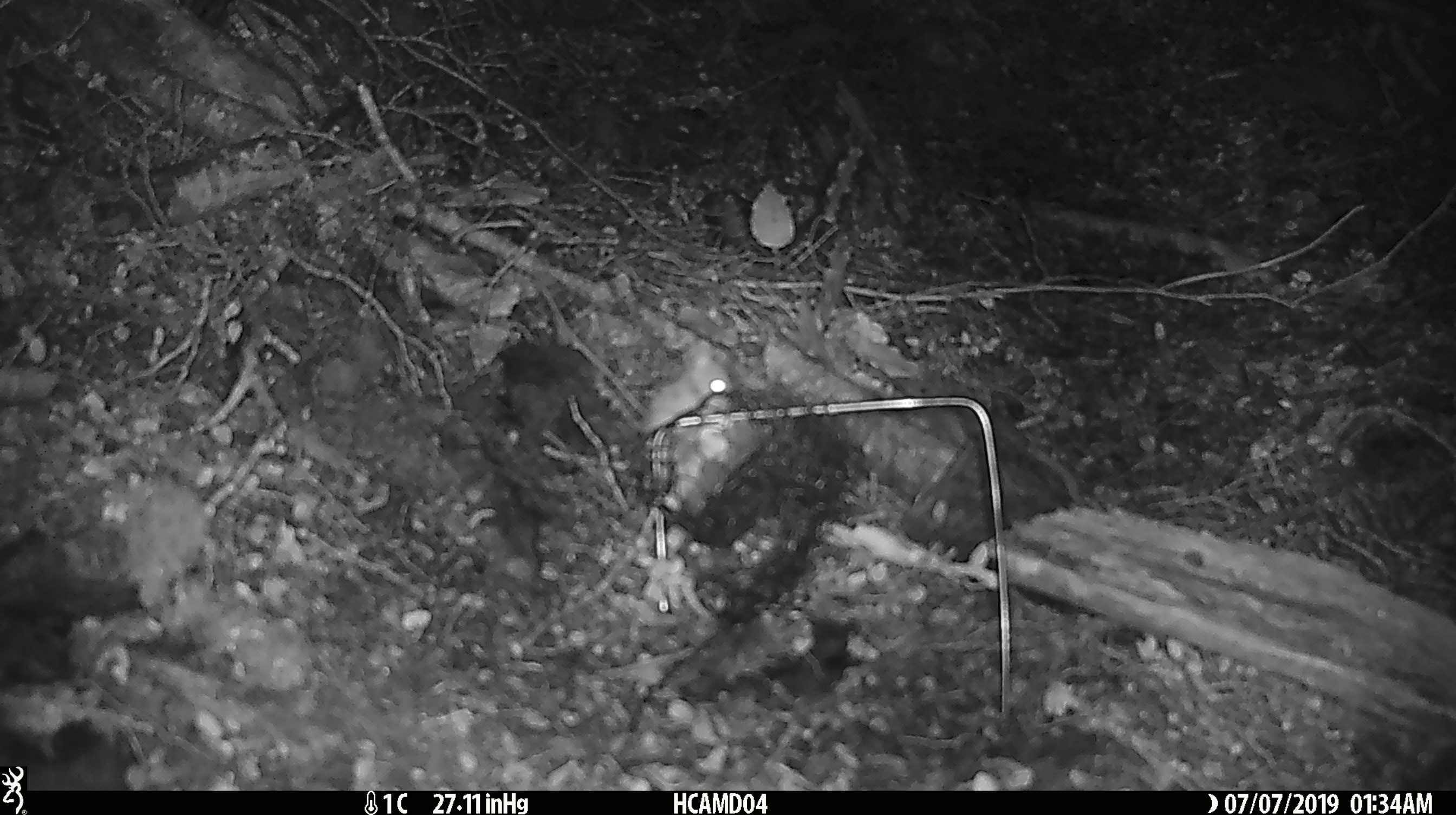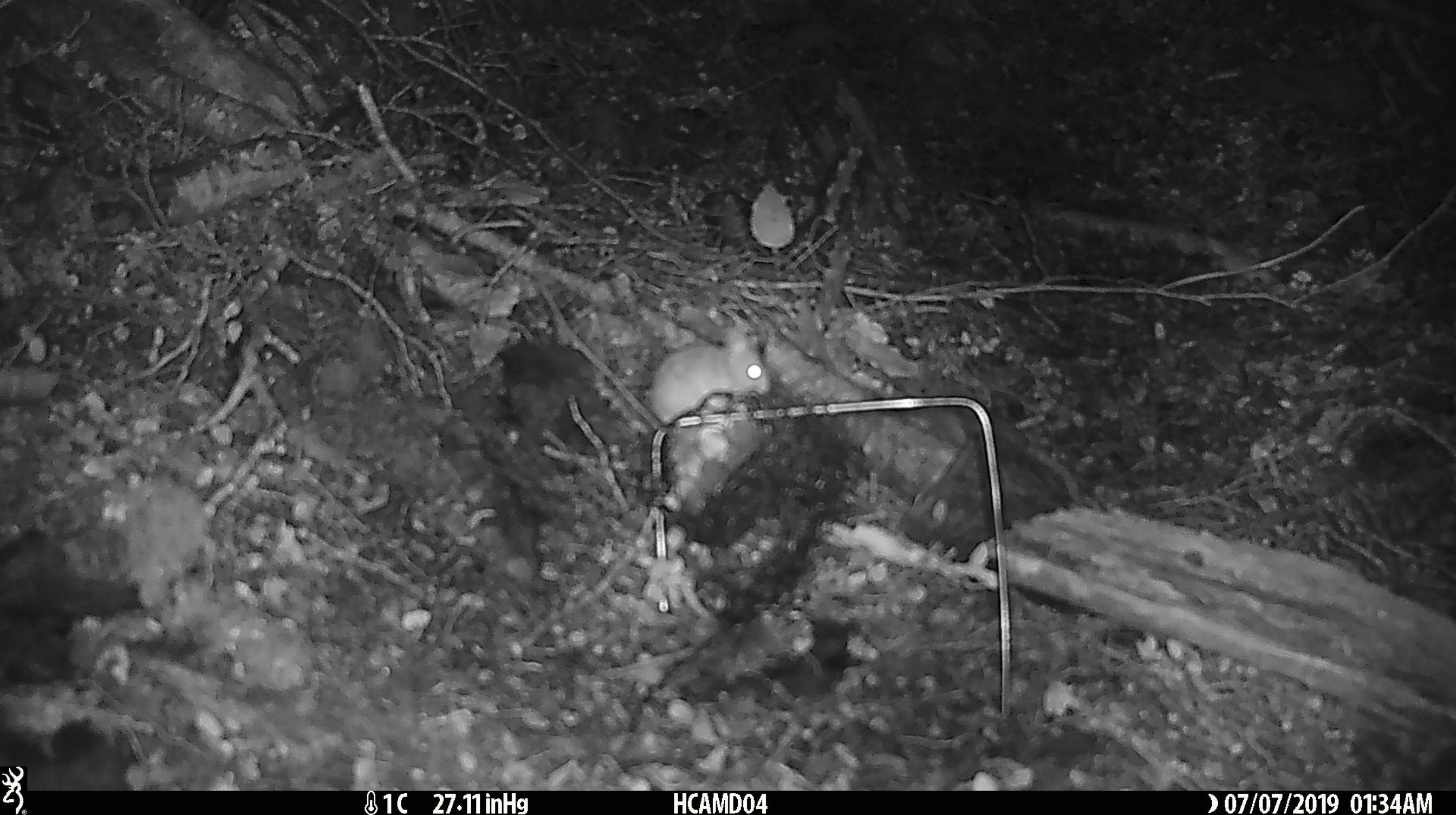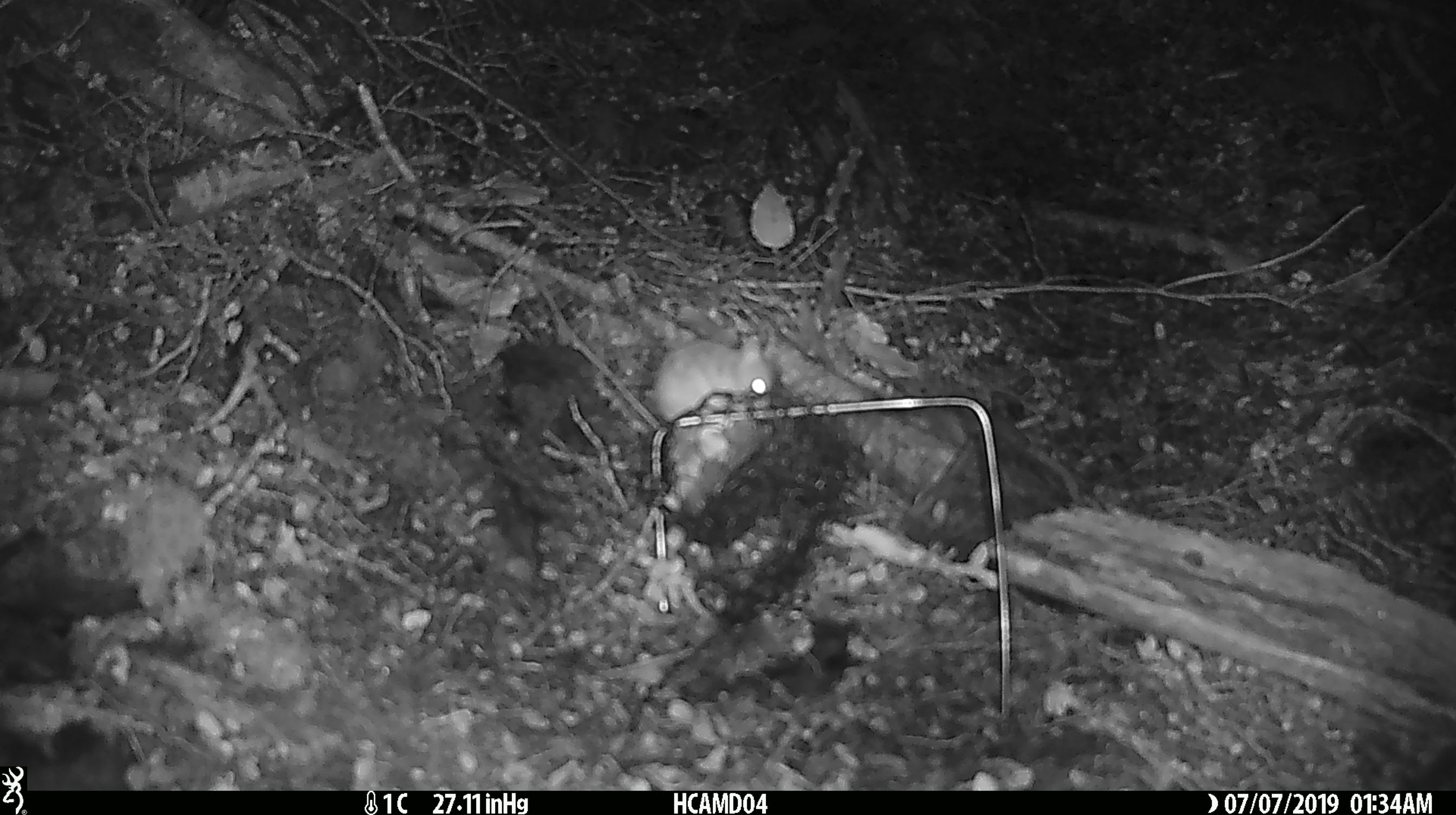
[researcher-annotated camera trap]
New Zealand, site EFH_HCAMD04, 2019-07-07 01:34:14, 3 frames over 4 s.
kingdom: Animalia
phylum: Chordata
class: Mammalia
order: Rodentia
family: Muridae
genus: Mus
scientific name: Mus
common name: mouse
Mouse (Mus).